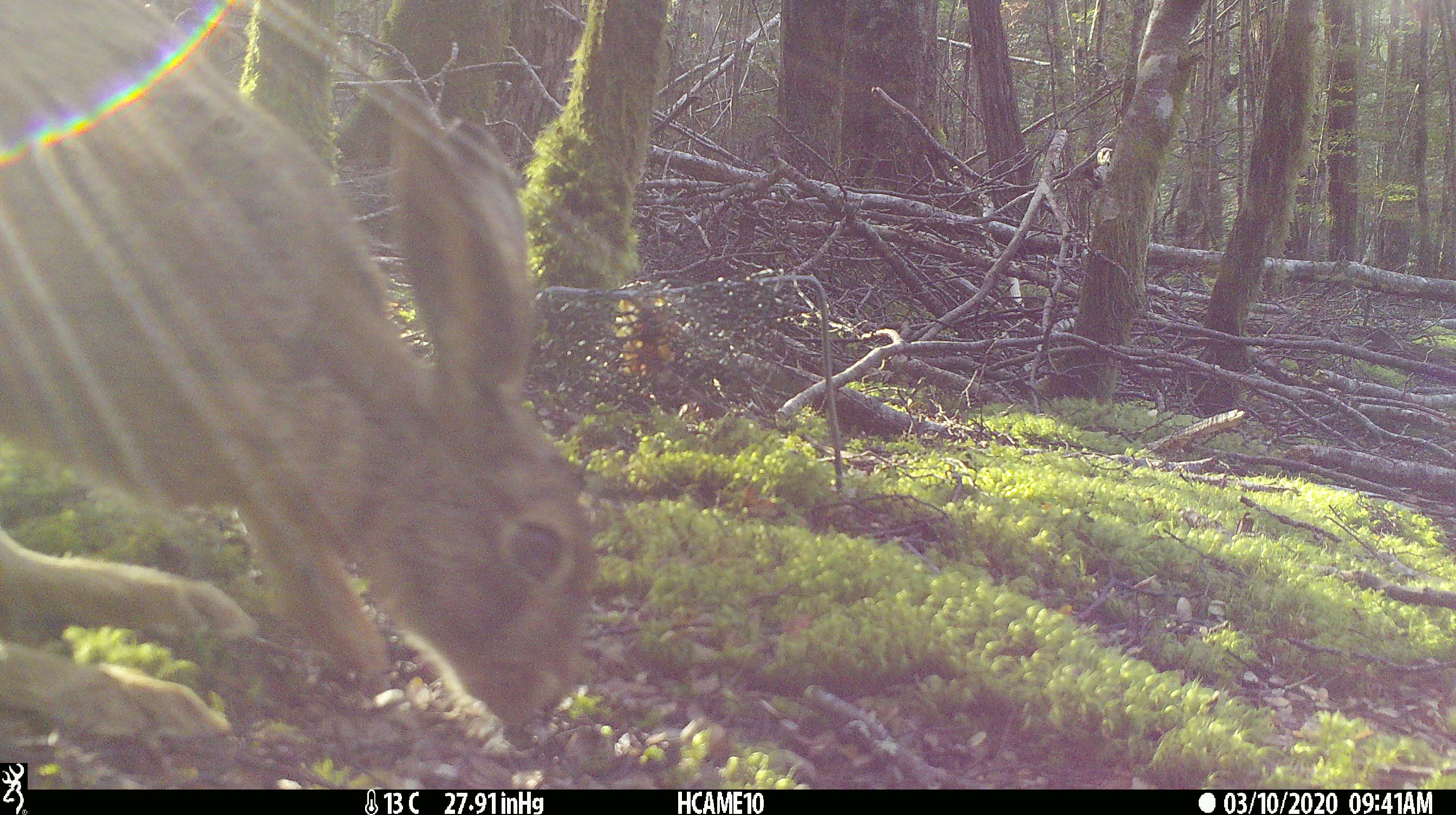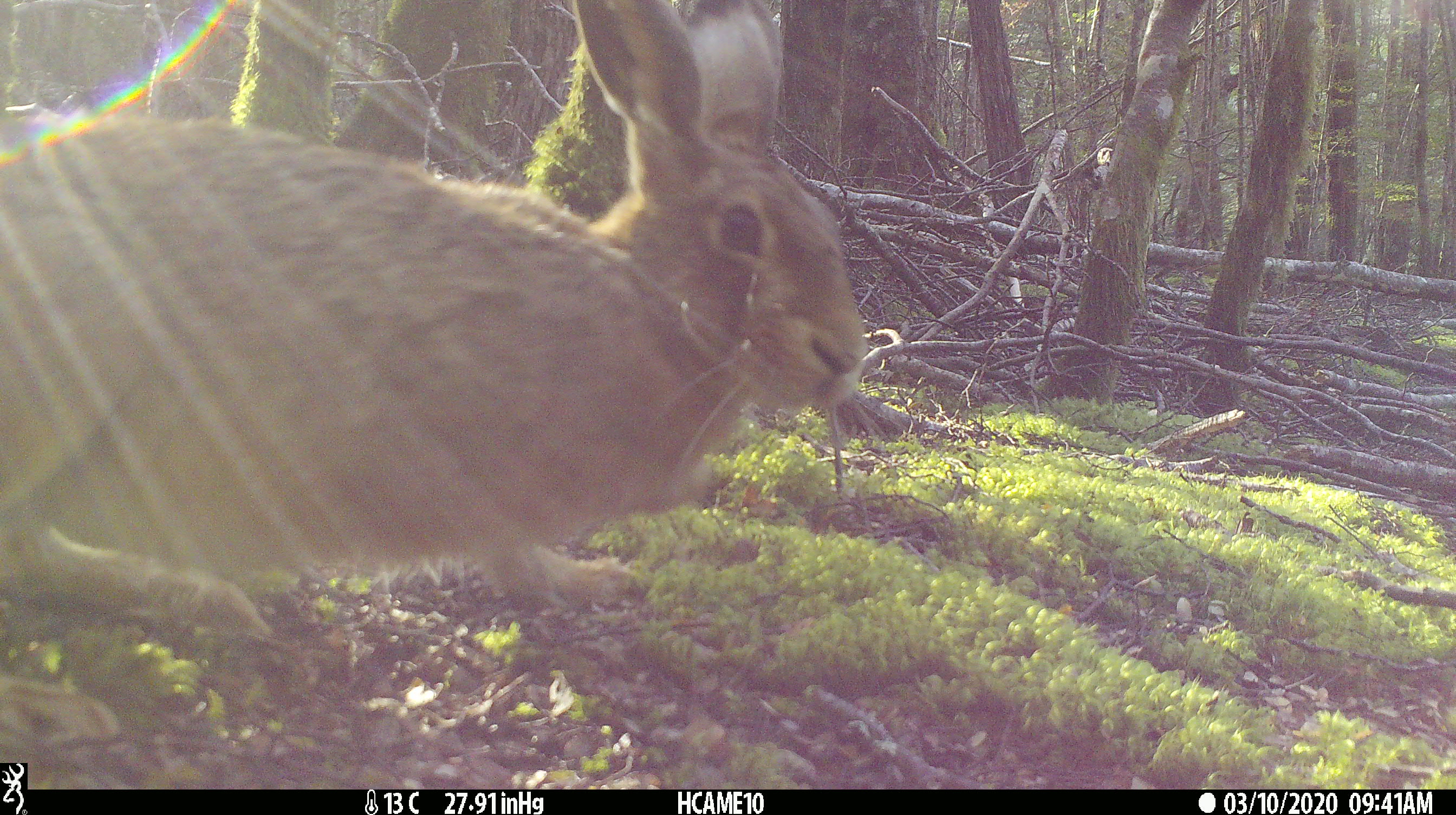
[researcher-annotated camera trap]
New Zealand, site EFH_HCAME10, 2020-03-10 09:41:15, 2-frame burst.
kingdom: Animalia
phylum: Chordata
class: Mammalia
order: Lagomorpha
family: Leporidae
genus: Lepus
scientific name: Lepus europaeus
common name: brown hare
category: hare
Hare (brown hare) (Lepus europaeus).